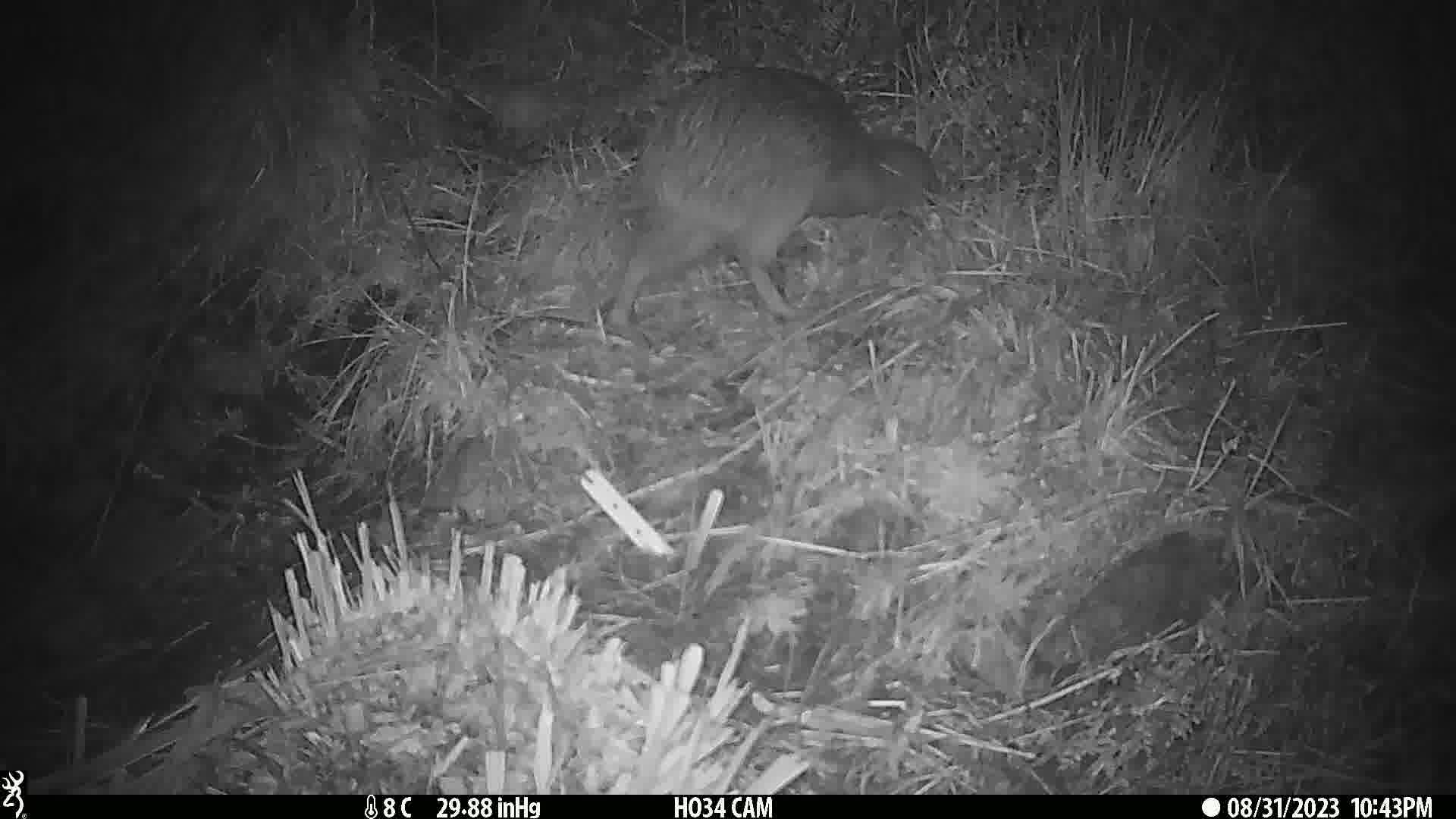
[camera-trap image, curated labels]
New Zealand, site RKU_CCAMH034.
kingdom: Animalia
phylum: Chordata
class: Aves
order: Apterygiformes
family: Apterygidae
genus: Apteryx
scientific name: Apteryx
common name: kiwi